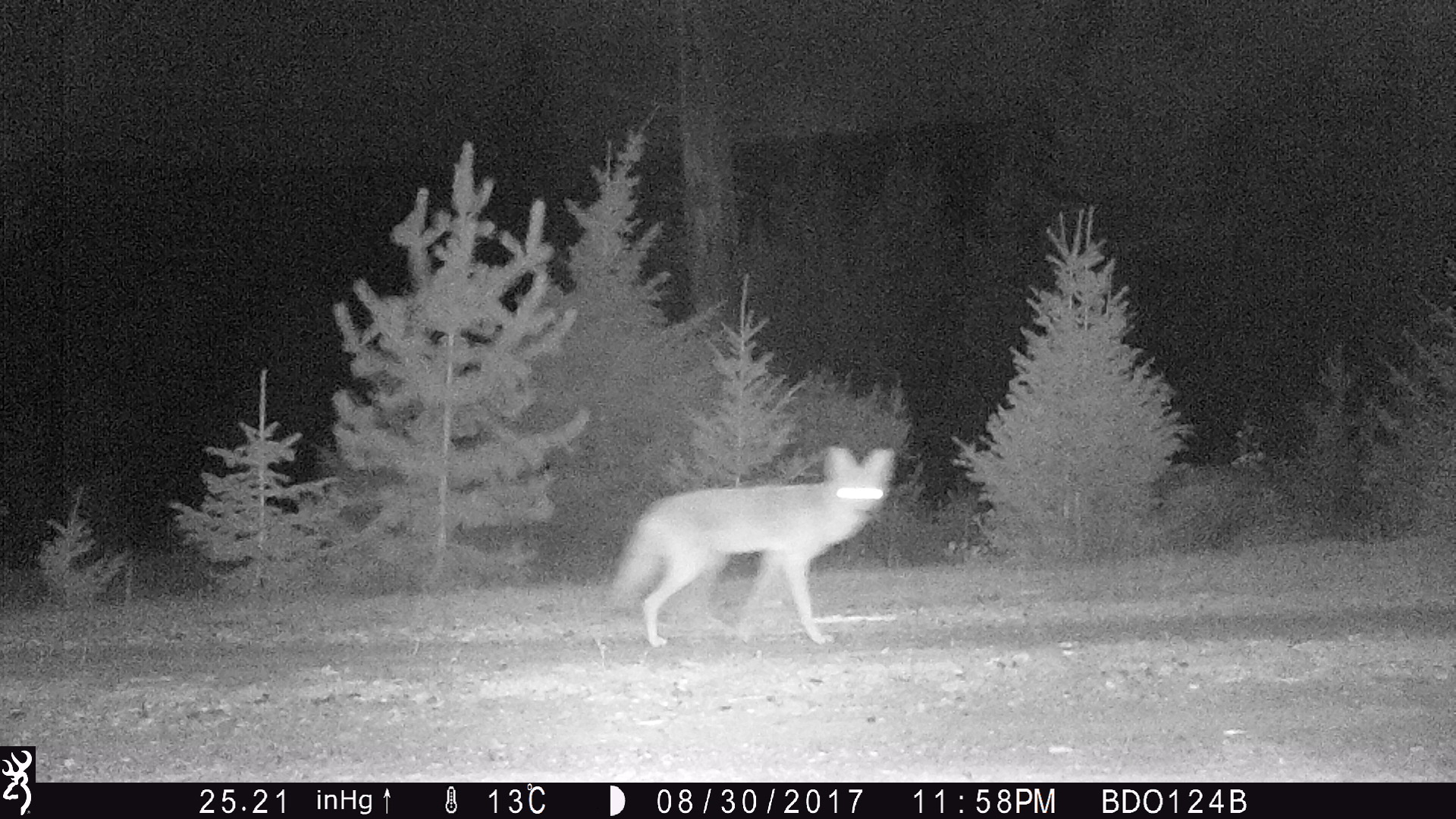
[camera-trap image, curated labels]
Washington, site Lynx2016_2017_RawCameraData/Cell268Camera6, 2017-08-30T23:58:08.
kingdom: Animalia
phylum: Chordata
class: Mammalia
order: Carnivora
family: Canidae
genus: Canis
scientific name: Canis latrans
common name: coyote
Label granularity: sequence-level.